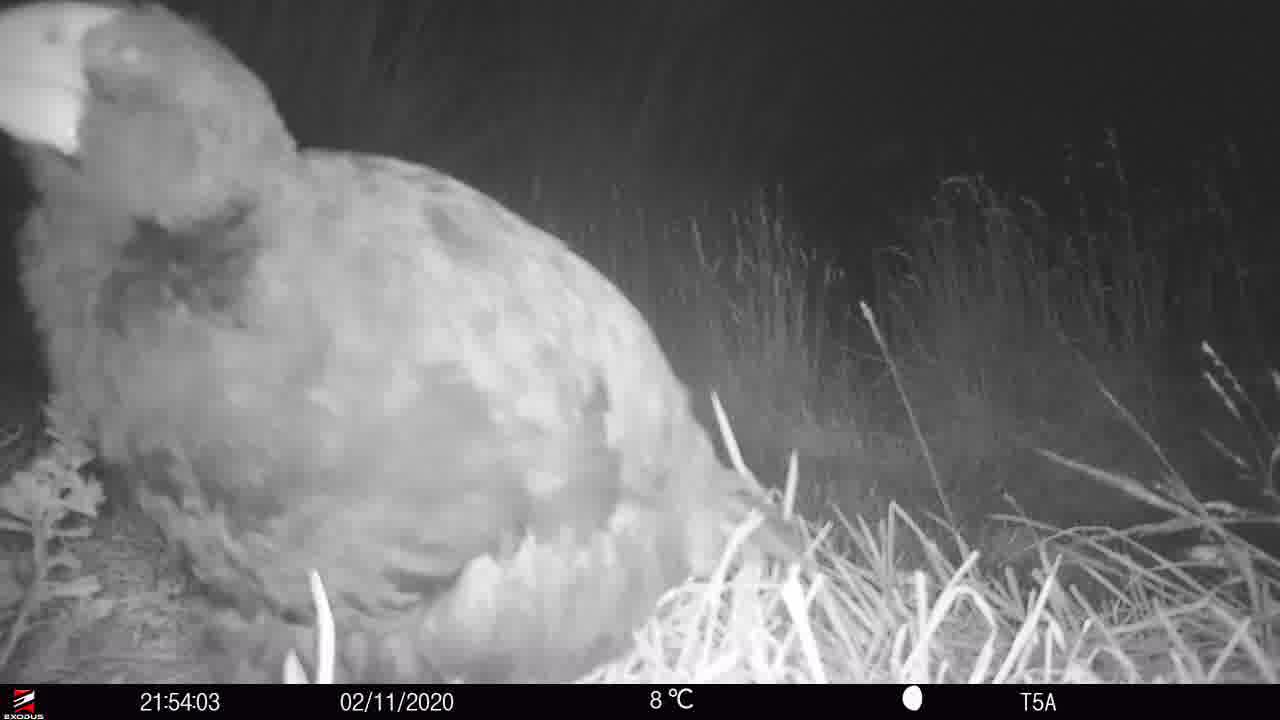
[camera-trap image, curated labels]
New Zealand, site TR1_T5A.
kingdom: Animalia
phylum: Chordata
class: Aves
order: Gruiformes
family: Rallidae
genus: Porphyrio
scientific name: Porphyrio mantelli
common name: takahe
Takahe (Porphyrio mantelli).